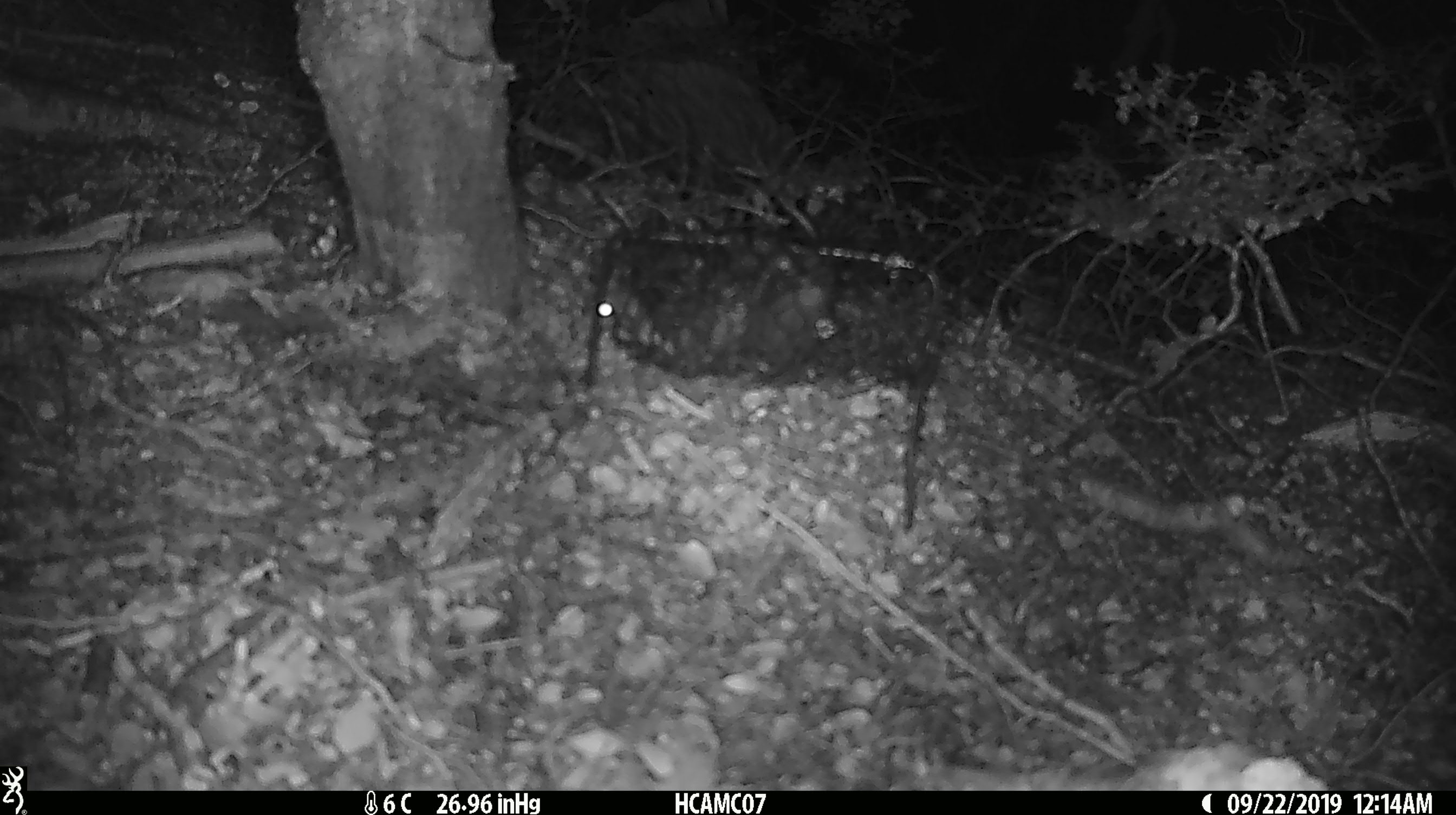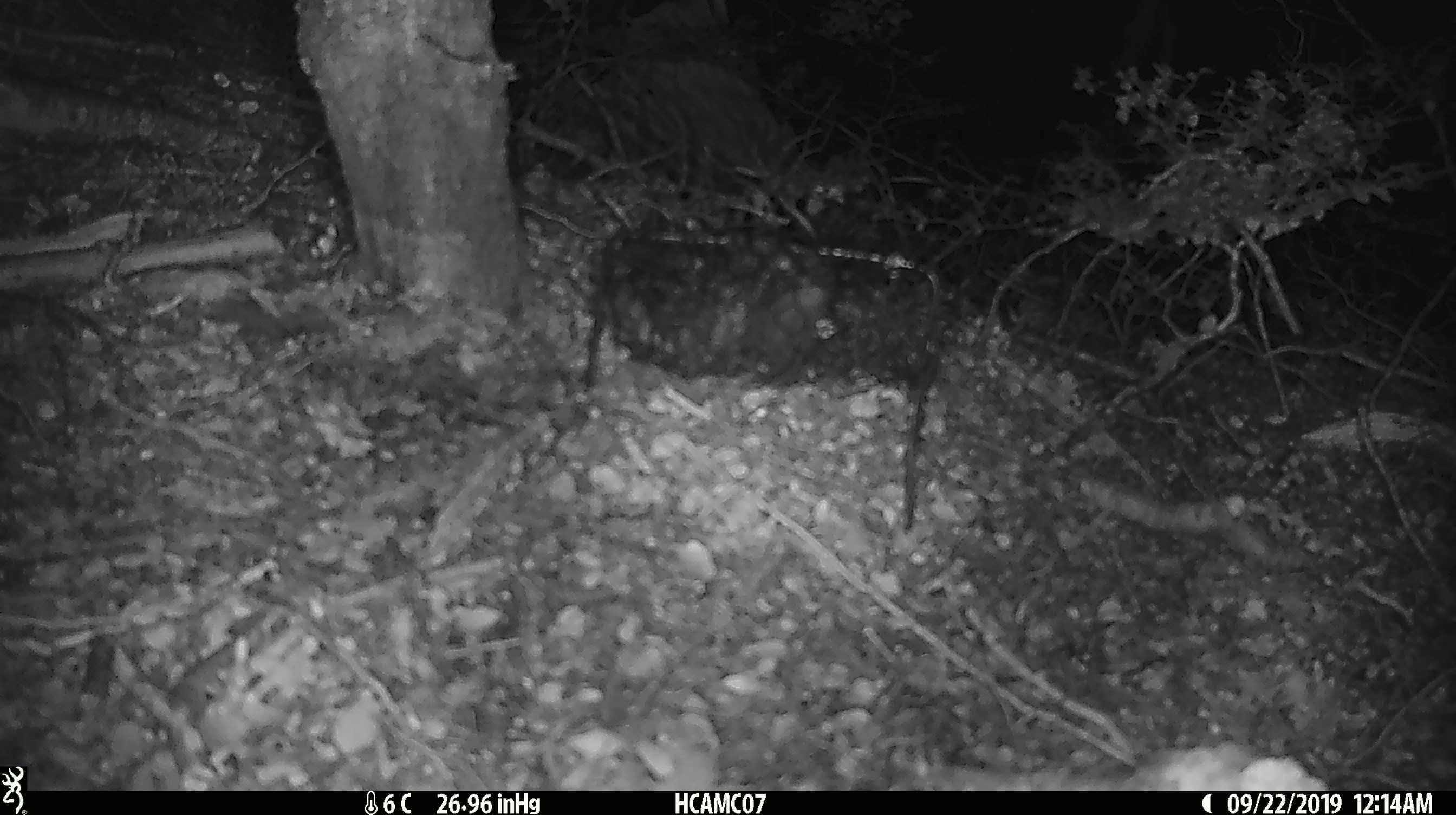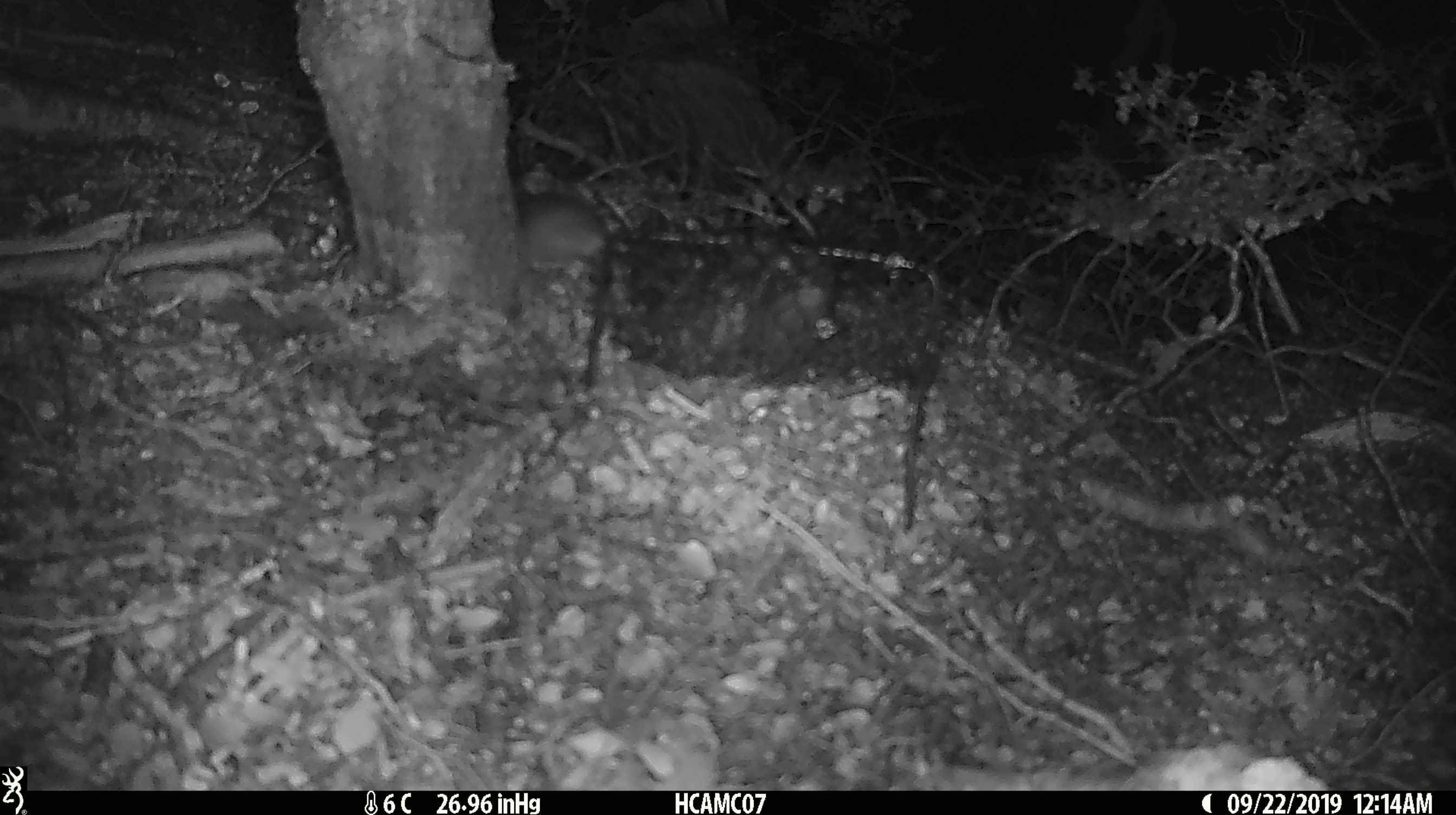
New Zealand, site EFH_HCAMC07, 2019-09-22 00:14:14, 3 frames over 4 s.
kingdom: Animalia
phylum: Chordata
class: Mammalia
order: Rodentia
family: Muridae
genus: Mus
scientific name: Mus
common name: mouse